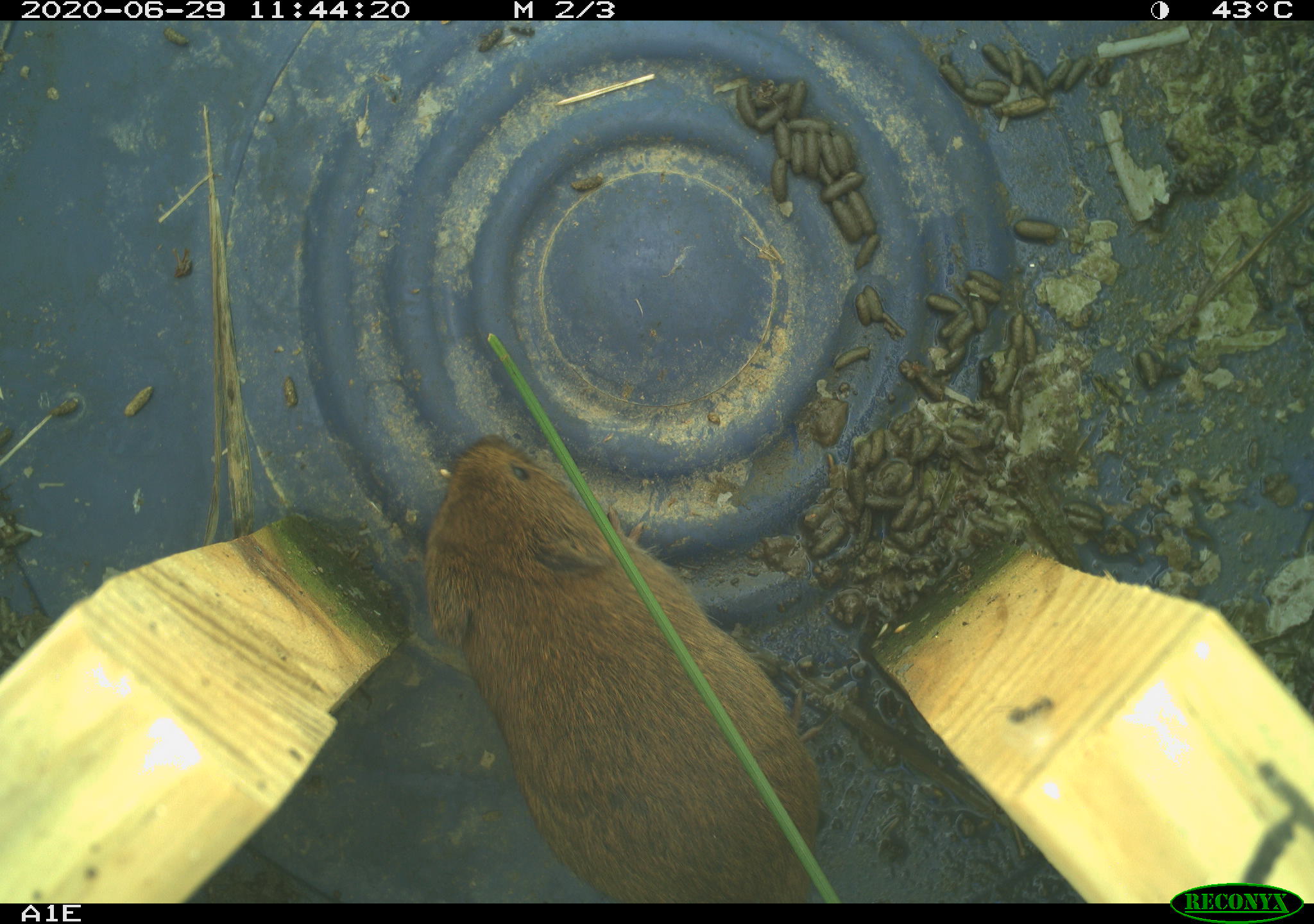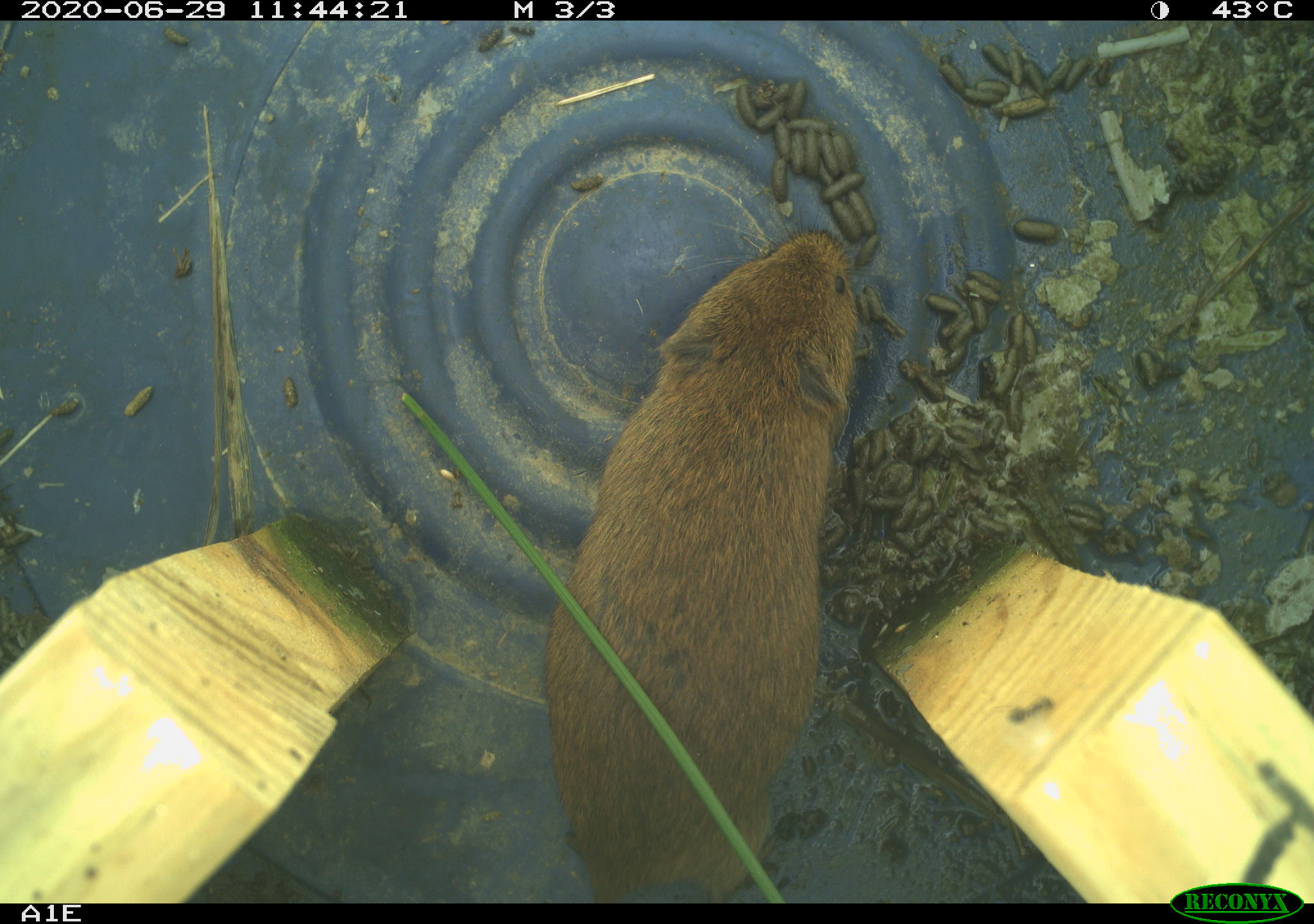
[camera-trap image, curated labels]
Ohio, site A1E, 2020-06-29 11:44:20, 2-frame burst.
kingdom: Animalia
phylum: Chordata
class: Mammalia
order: Rodentia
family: Cricetidae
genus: Microtus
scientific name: Microtus pennsylvanicus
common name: meadow vole